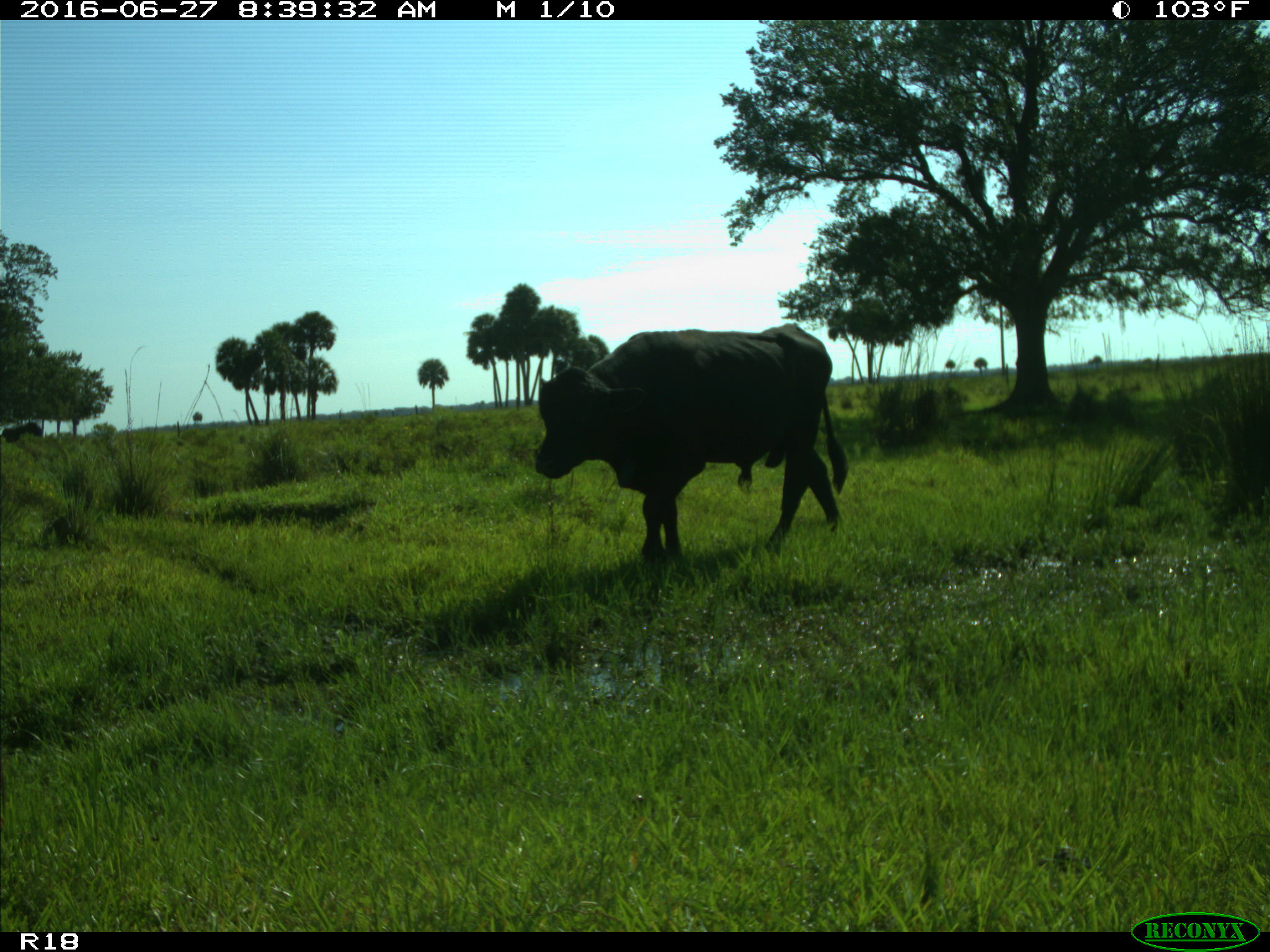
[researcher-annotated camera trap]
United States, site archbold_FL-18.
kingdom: Animalia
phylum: Chordata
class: Mammalia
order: Artiodactyla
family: Bovidae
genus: Bos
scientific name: Bos taurus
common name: domestic cow